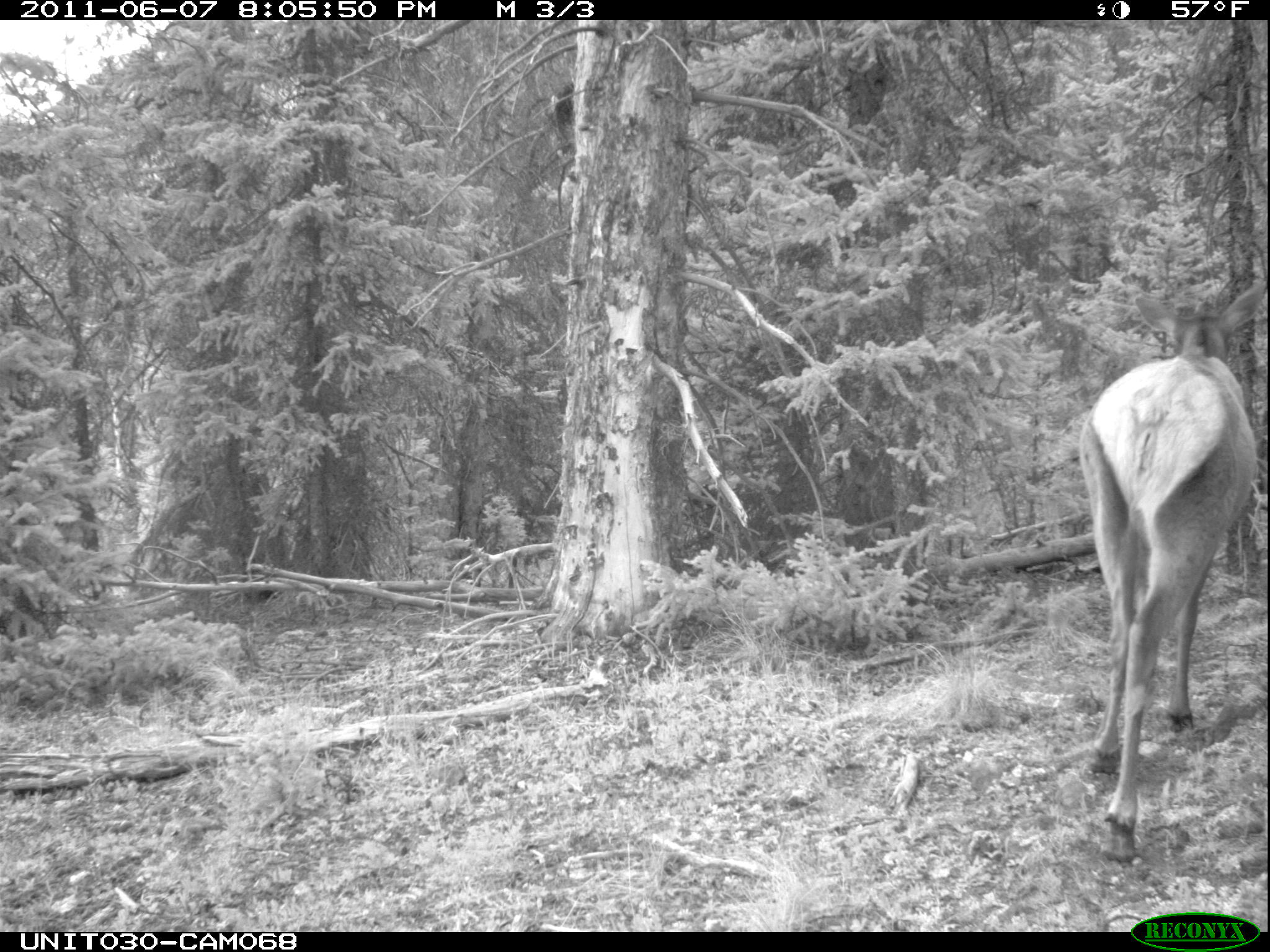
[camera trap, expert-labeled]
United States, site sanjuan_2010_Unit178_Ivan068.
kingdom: Animalia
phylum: Chordata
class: Mammalia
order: Artiodactyla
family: Cervidae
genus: Cervus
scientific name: Cervus elaphus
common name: red deer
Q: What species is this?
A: Cervus elaphus (red deer).